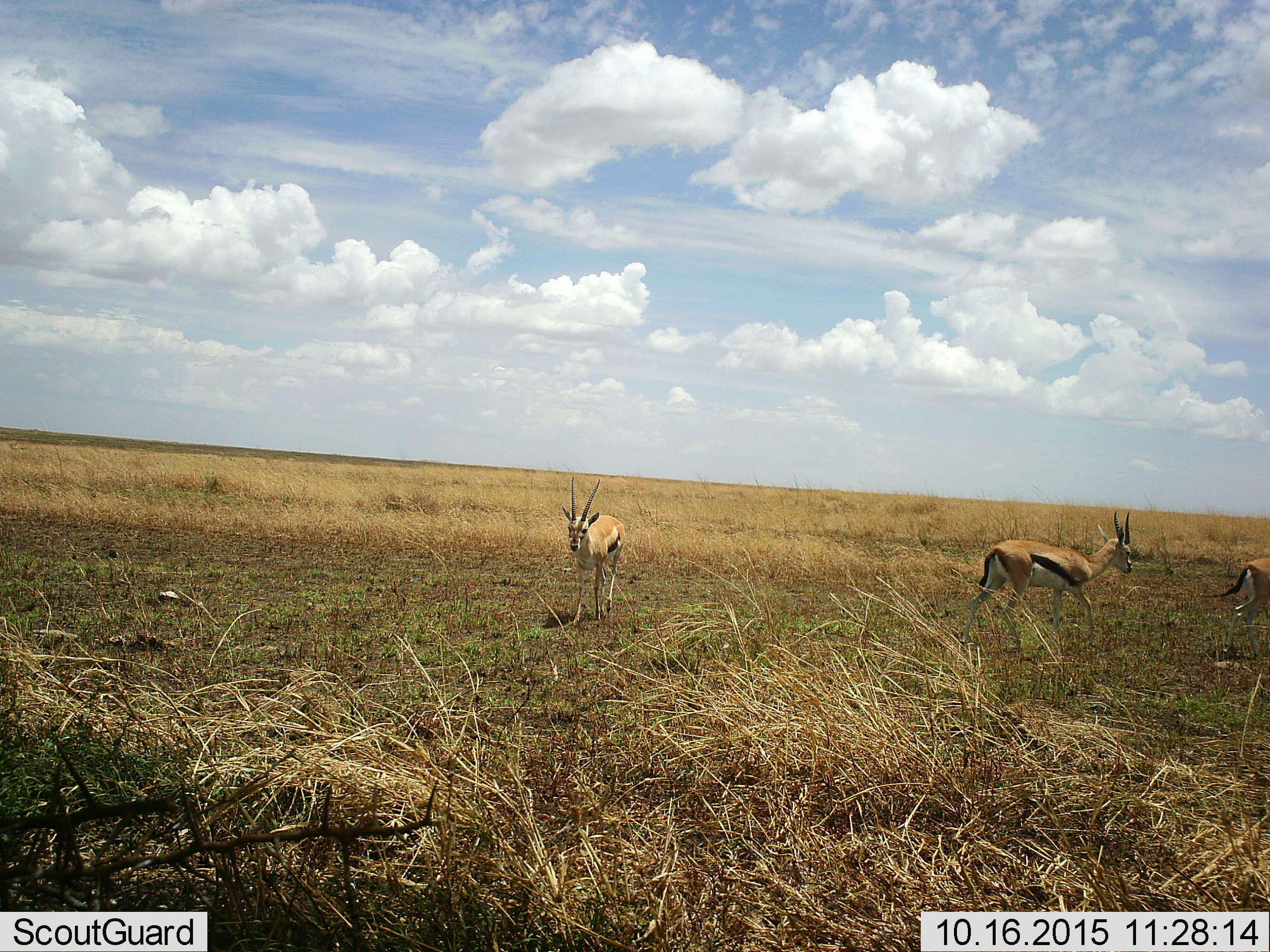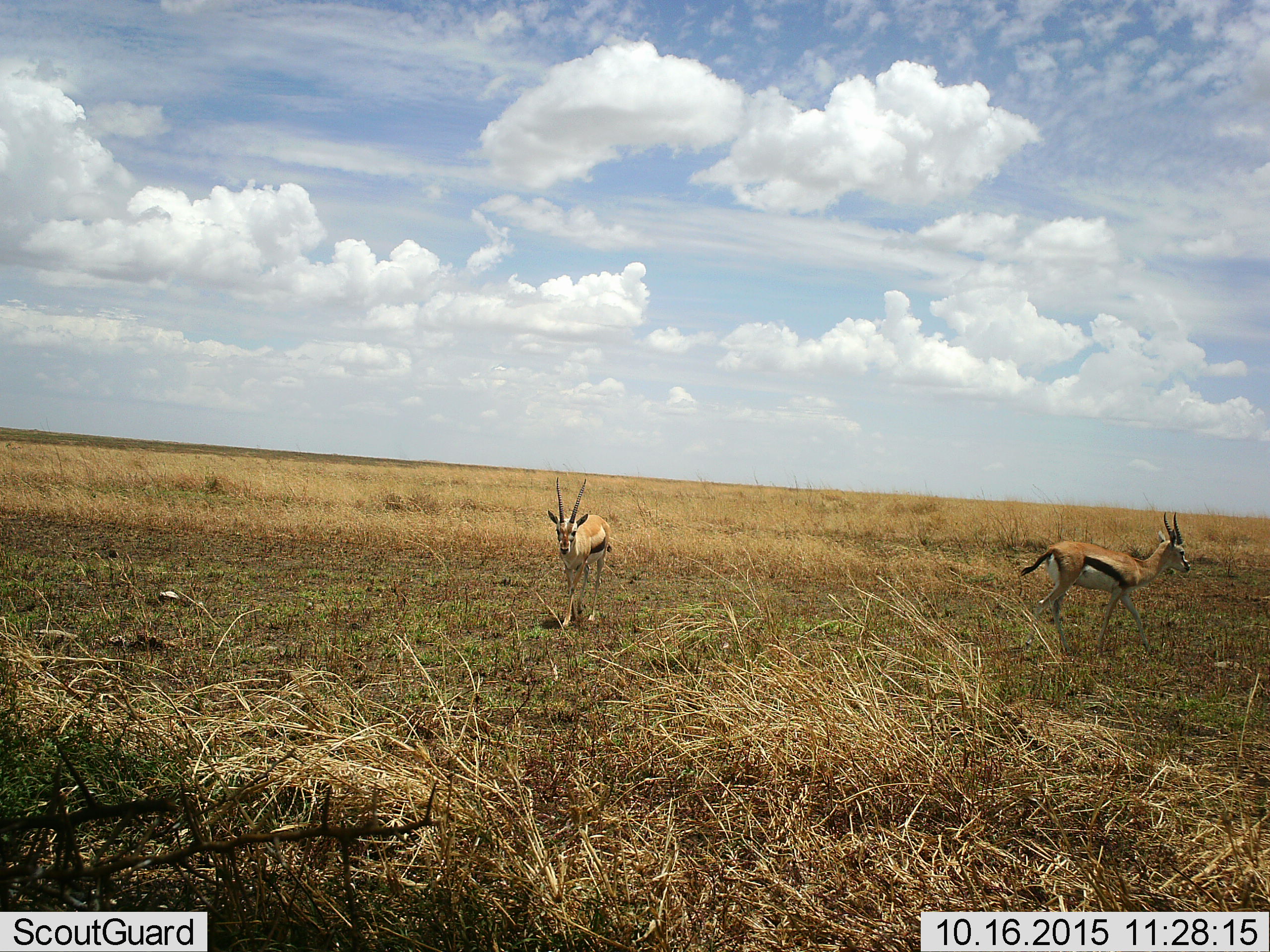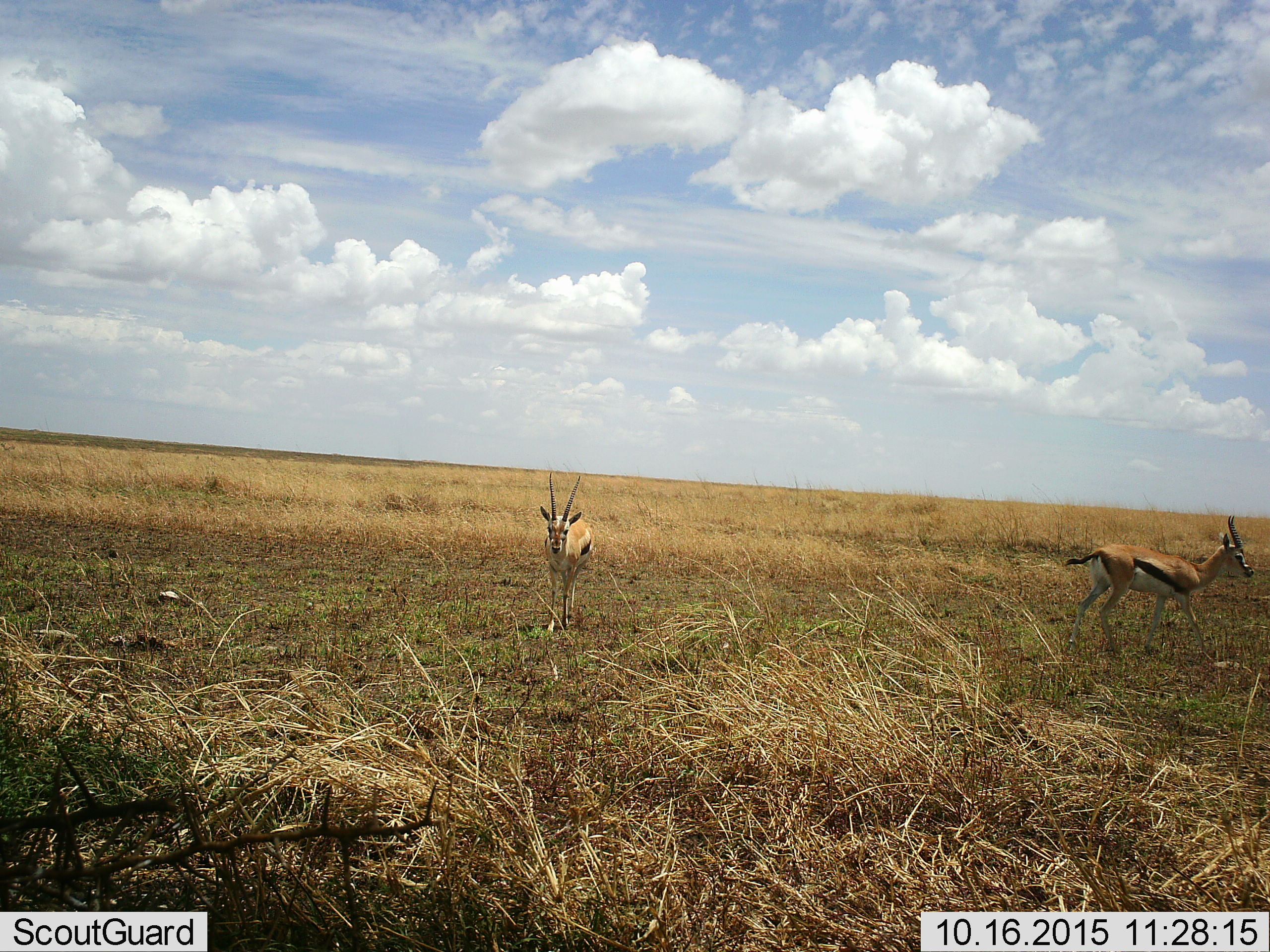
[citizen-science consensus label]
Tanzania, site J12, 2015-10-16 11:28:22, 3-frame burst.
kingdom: Animalia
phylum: Chordata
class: Mammalia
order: Artiodactyla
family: Bovidae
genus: Eudorcas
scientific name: Eudorcas thomsonii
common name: thomson's gazelle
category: gazellethomsons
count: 3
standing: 29%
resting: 0%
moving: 100%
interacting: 0%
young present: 0%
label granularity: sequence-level